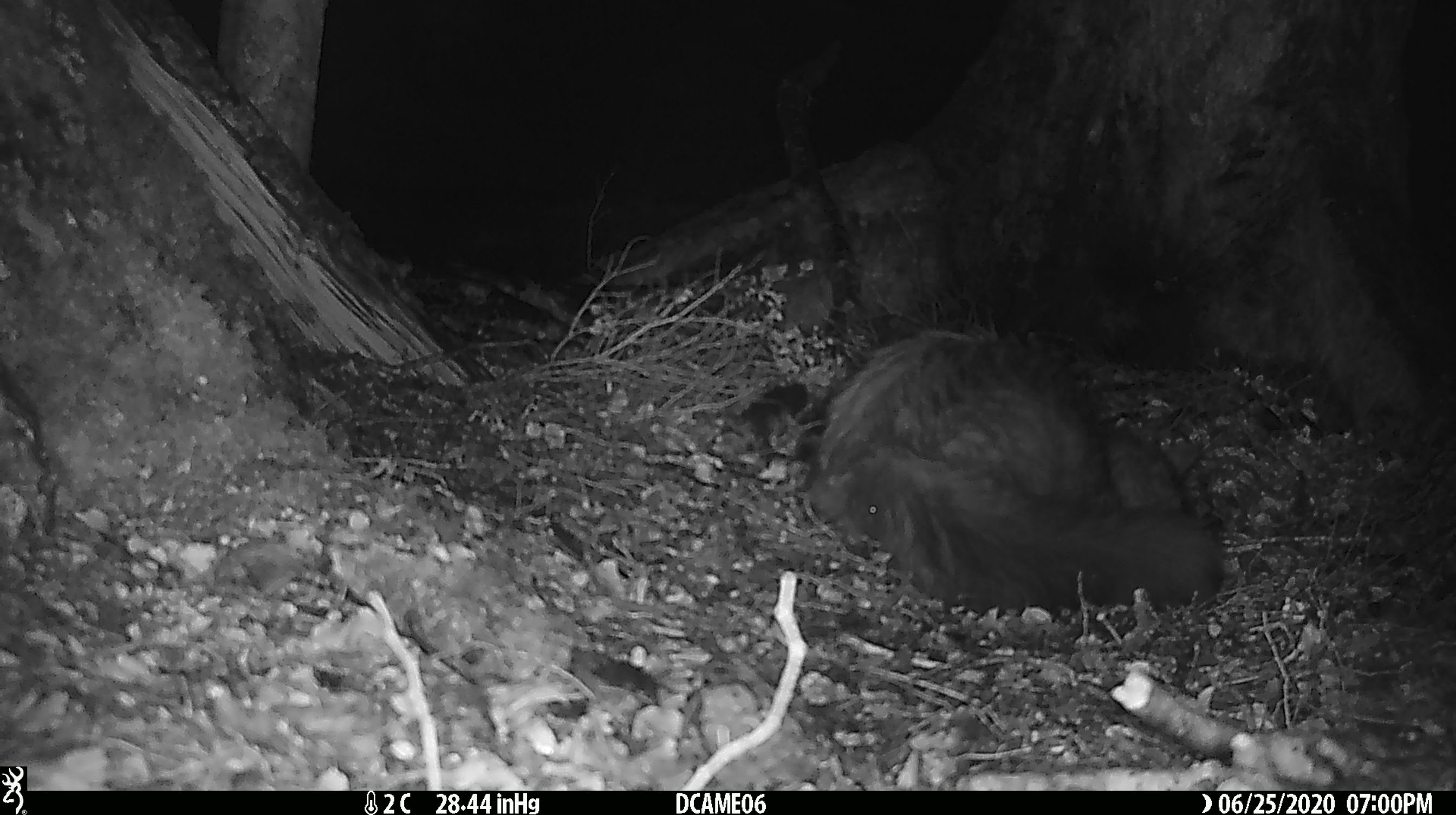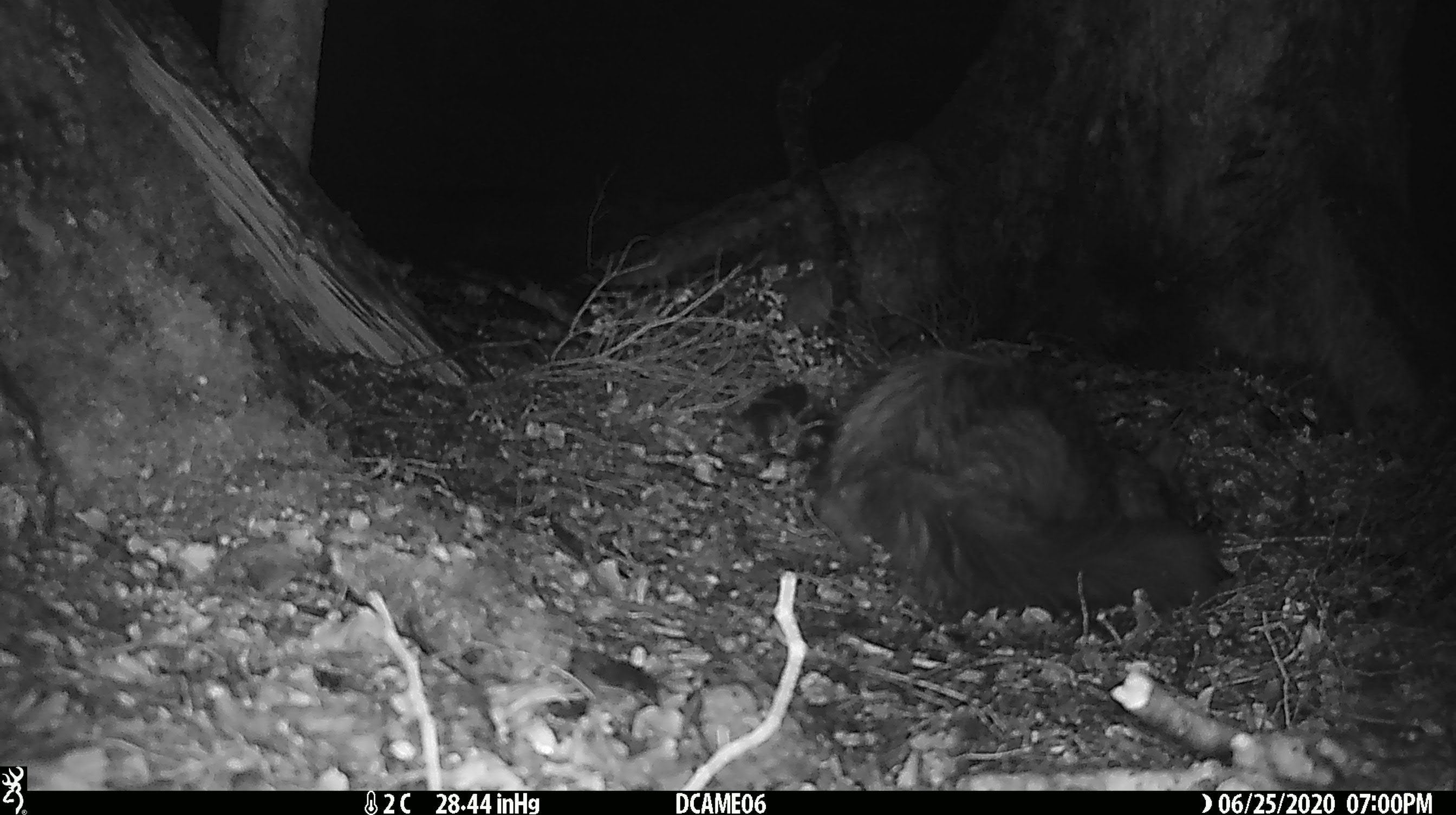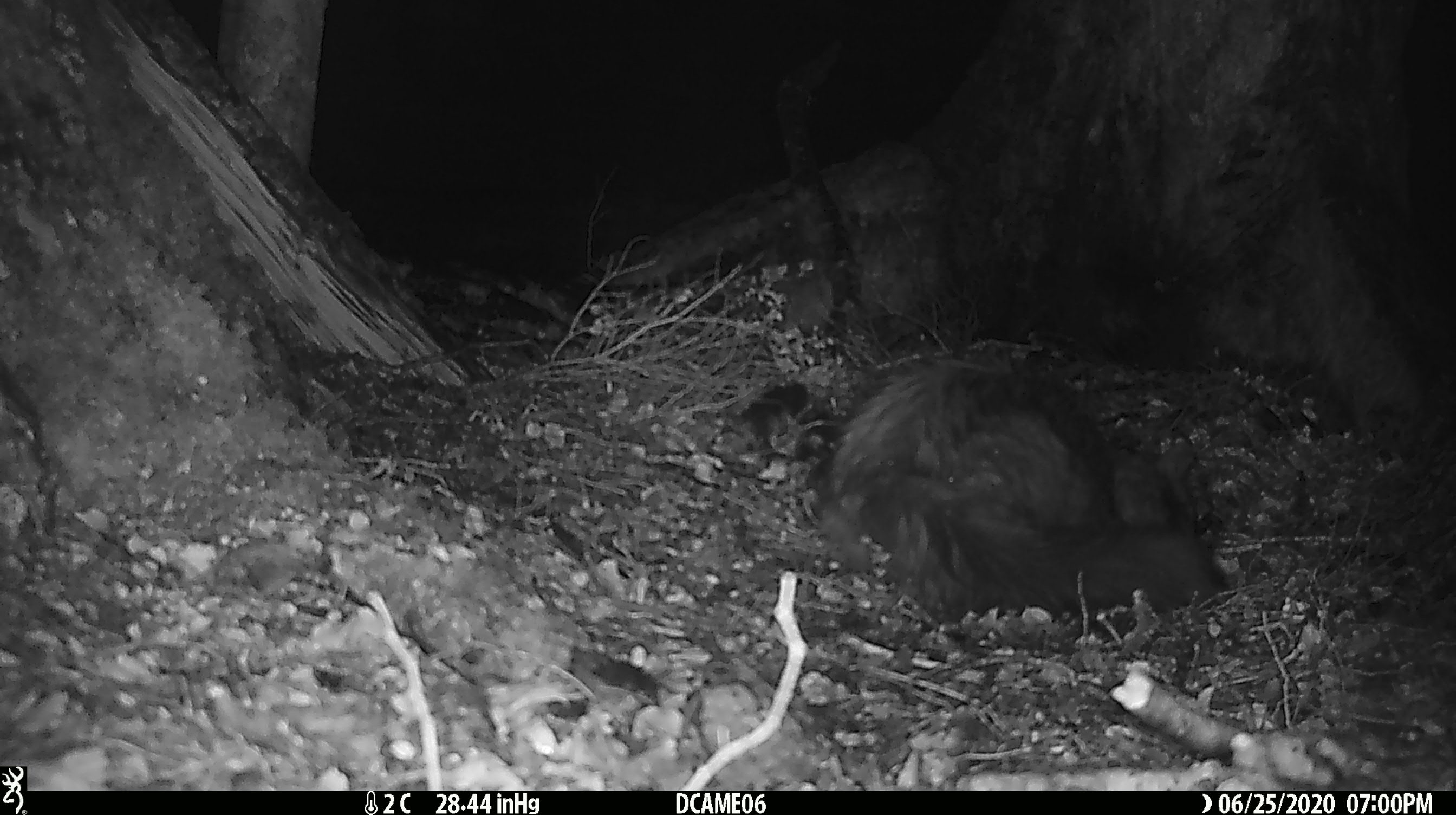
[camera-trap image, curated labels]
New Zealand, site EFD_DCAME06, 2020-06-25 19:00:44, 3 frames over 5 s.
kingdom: Animalia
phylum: Chordata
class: Mammalia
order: Carnivora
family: Felidae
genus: Felis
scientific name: Felis catus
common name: domestic cat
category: cat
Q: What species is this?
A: Cat (domestic cat) (Felis catus).